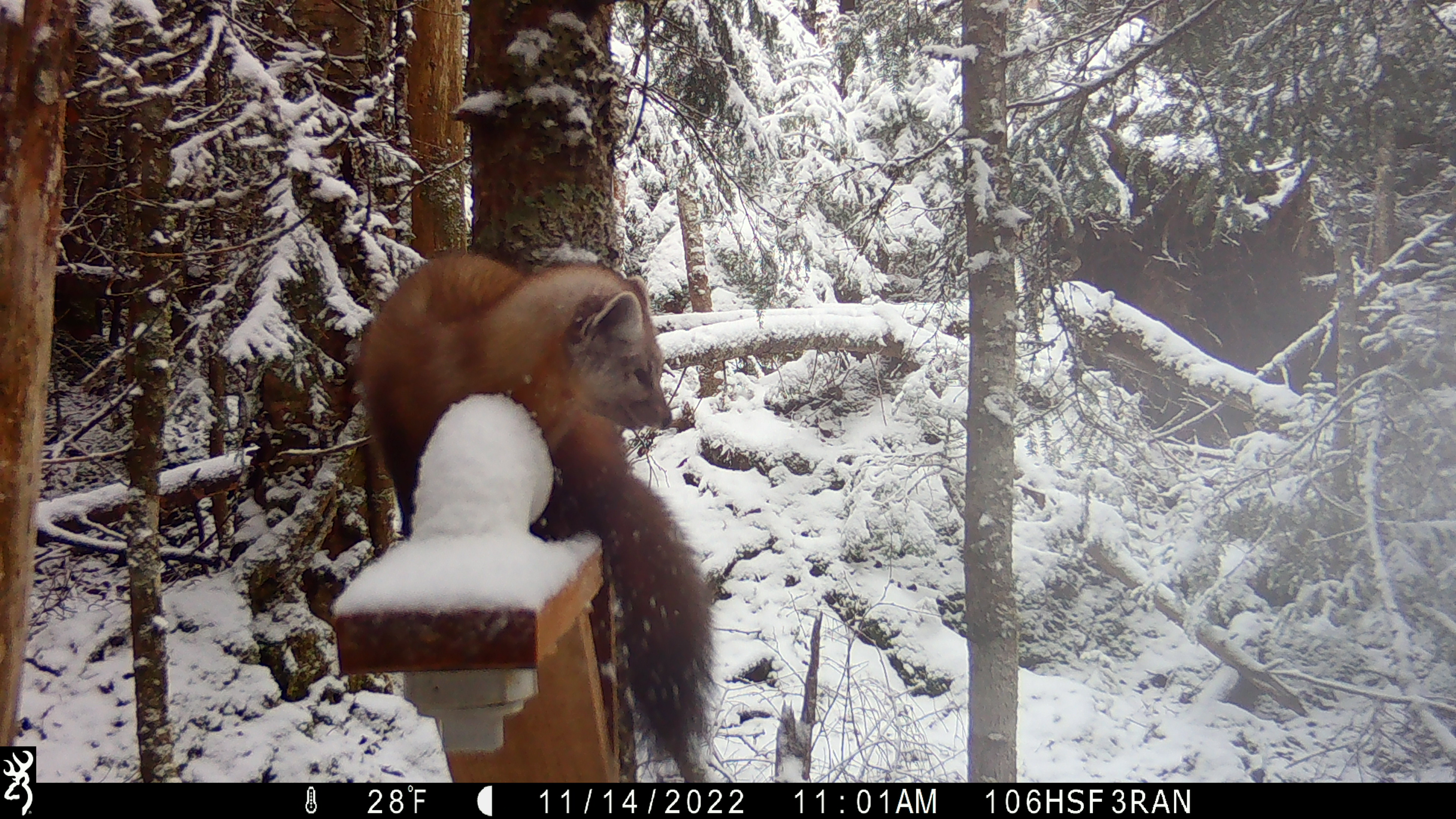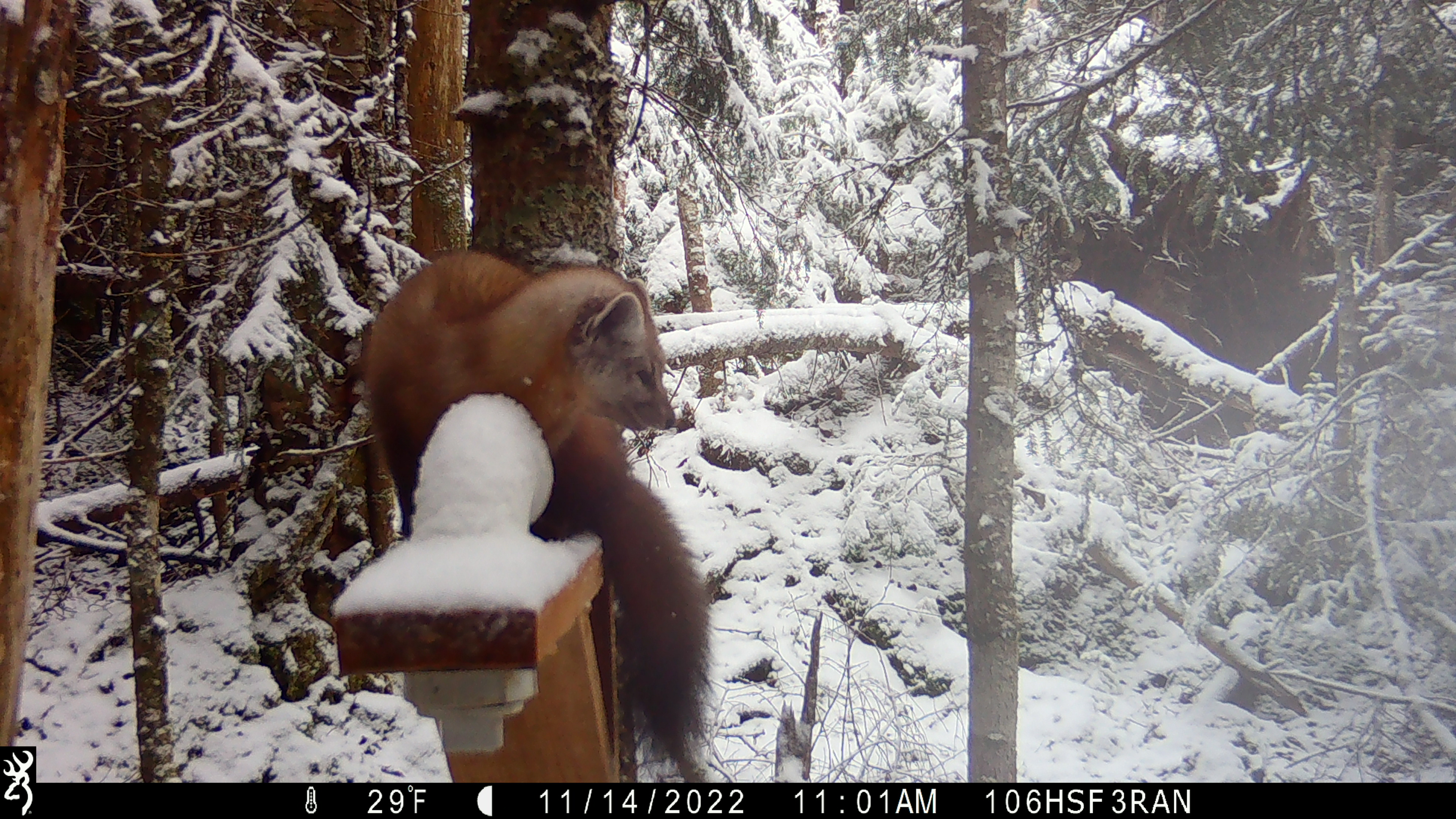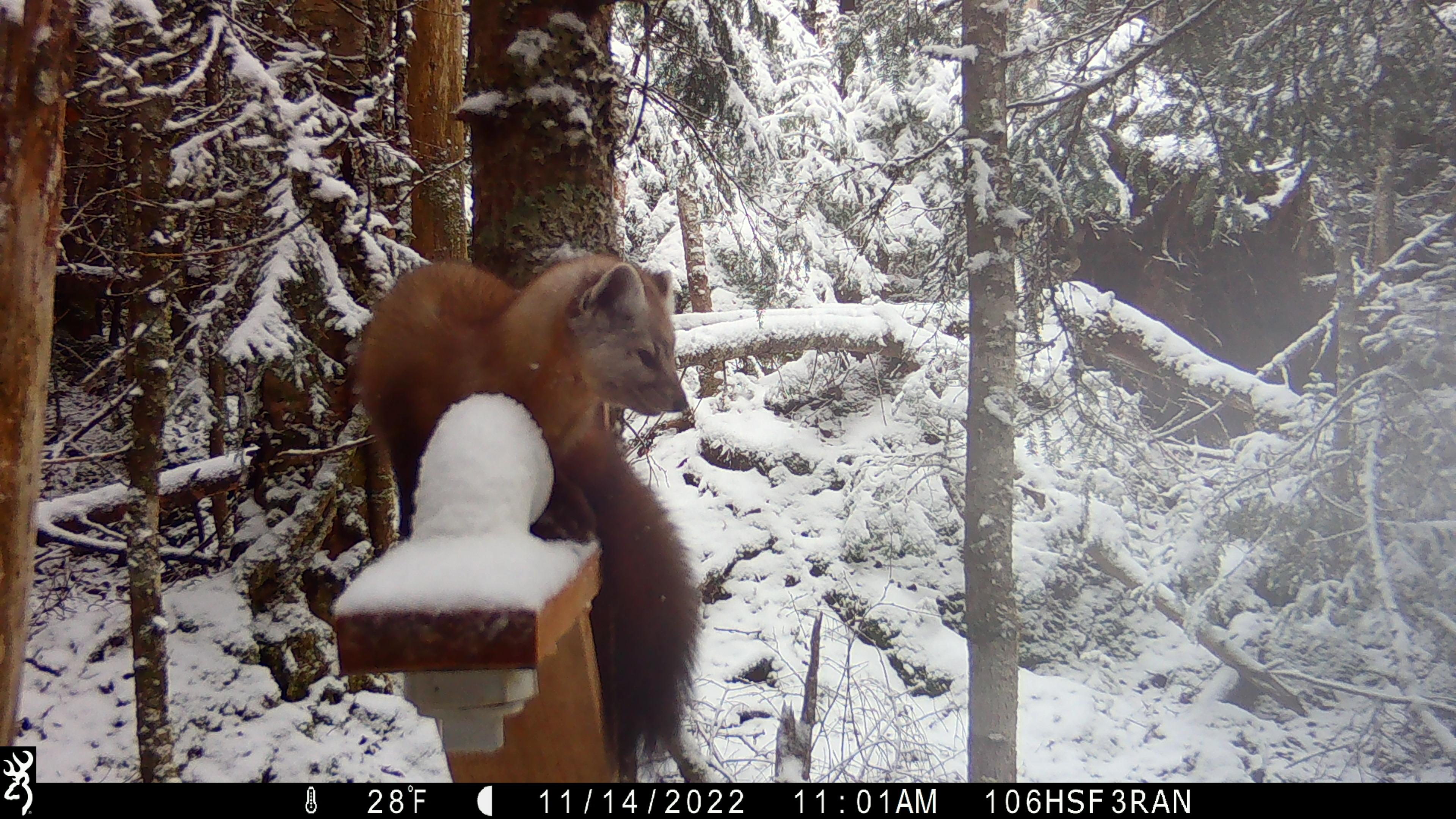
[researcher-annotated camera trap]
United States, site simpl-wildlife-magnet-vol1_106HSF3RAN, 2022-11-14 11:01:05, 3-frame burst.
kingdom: Animalia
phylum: Chordata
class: Mammalia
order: Carnivora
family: Mustelidae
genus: Martes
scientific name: Martes americana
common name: american marten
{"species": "american marten (Martes americana)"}